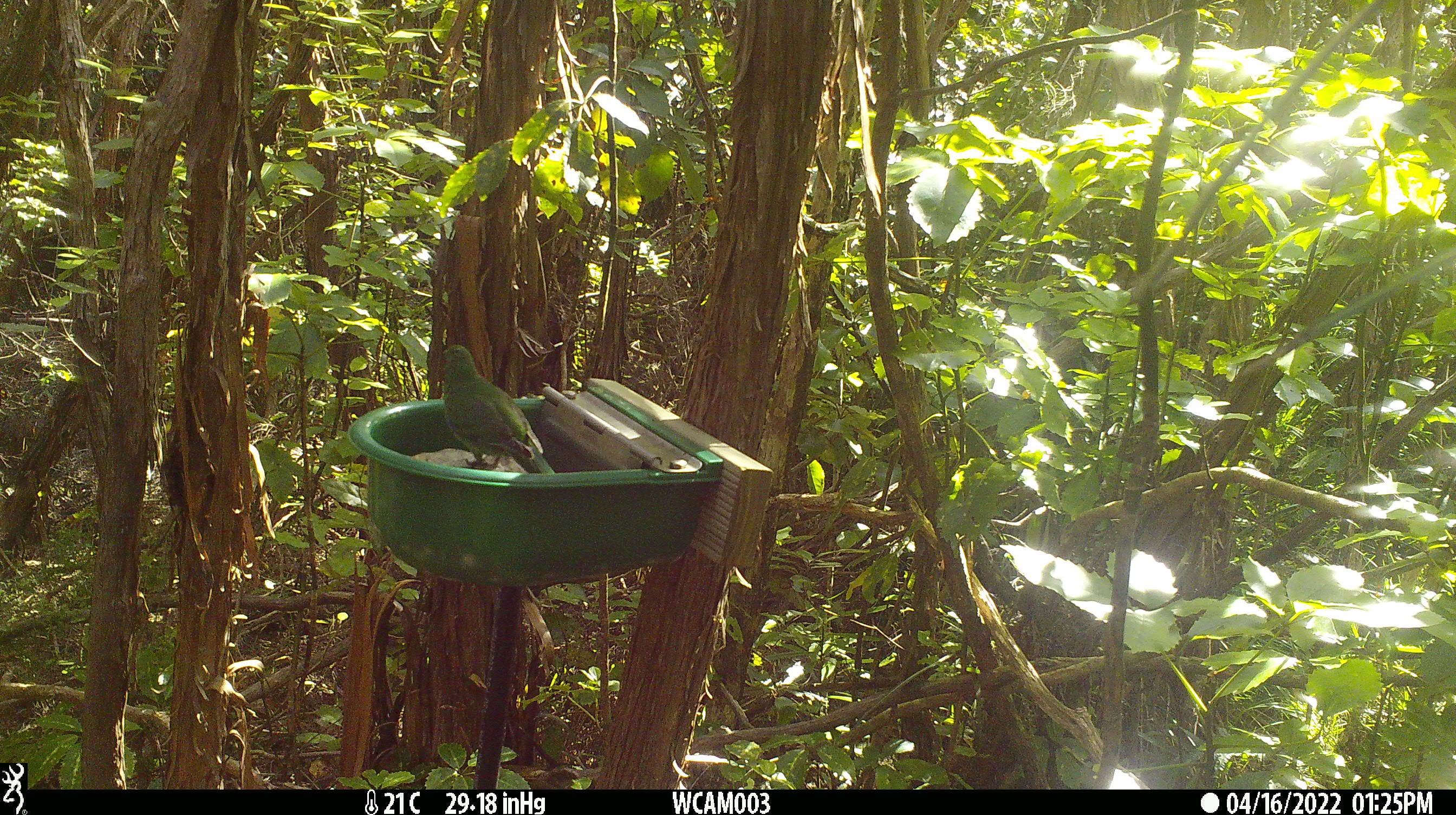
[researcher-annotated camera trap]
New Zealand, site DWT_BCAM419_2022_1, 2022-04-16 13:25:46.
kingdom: Animalia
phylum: Chordata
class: Aves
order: Psittaciformes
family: Psittaculidae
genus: Cyanoramphus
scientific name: Cyanoramphus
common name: parakeet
Parakeet (Cyanoramphus).